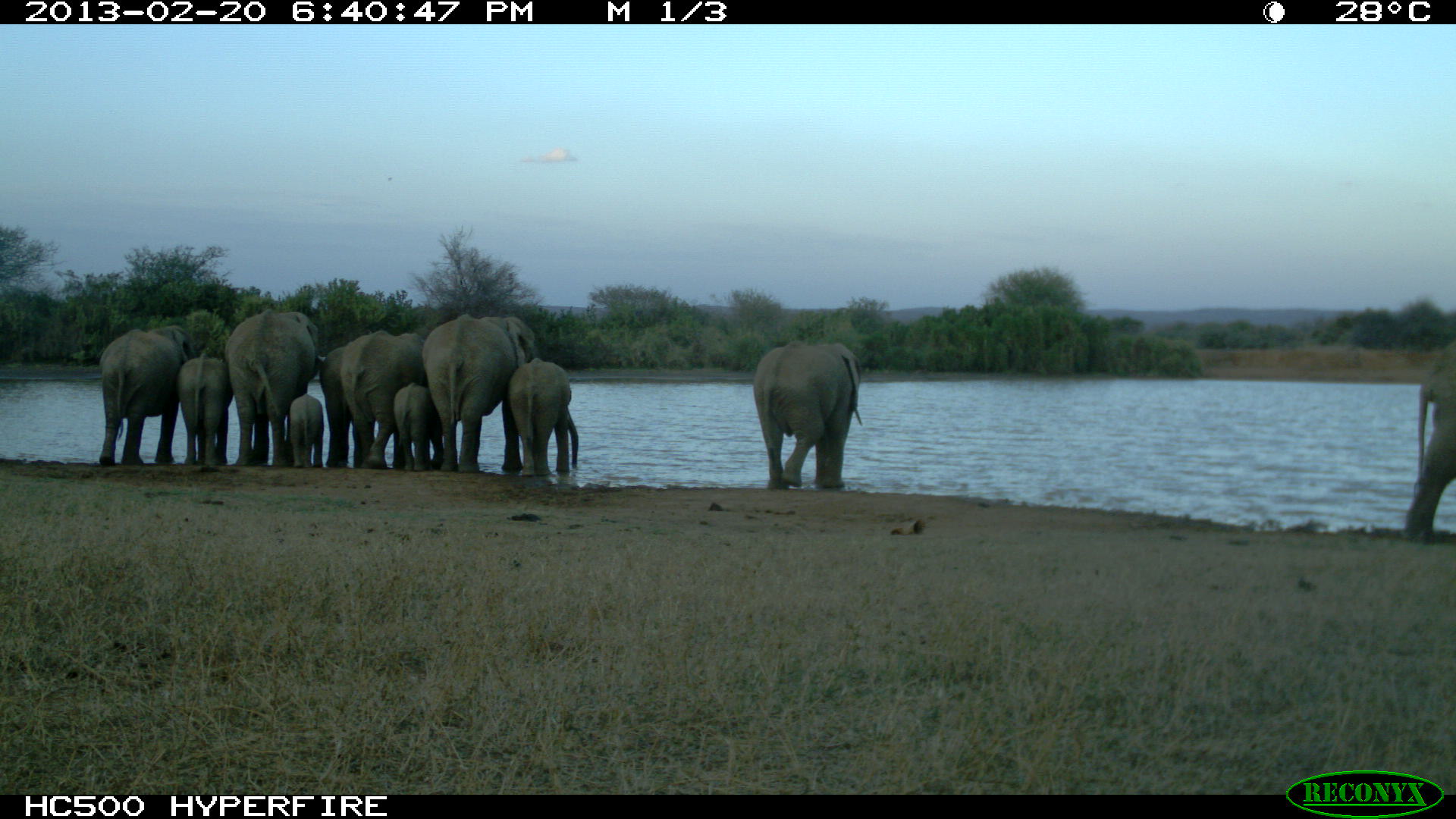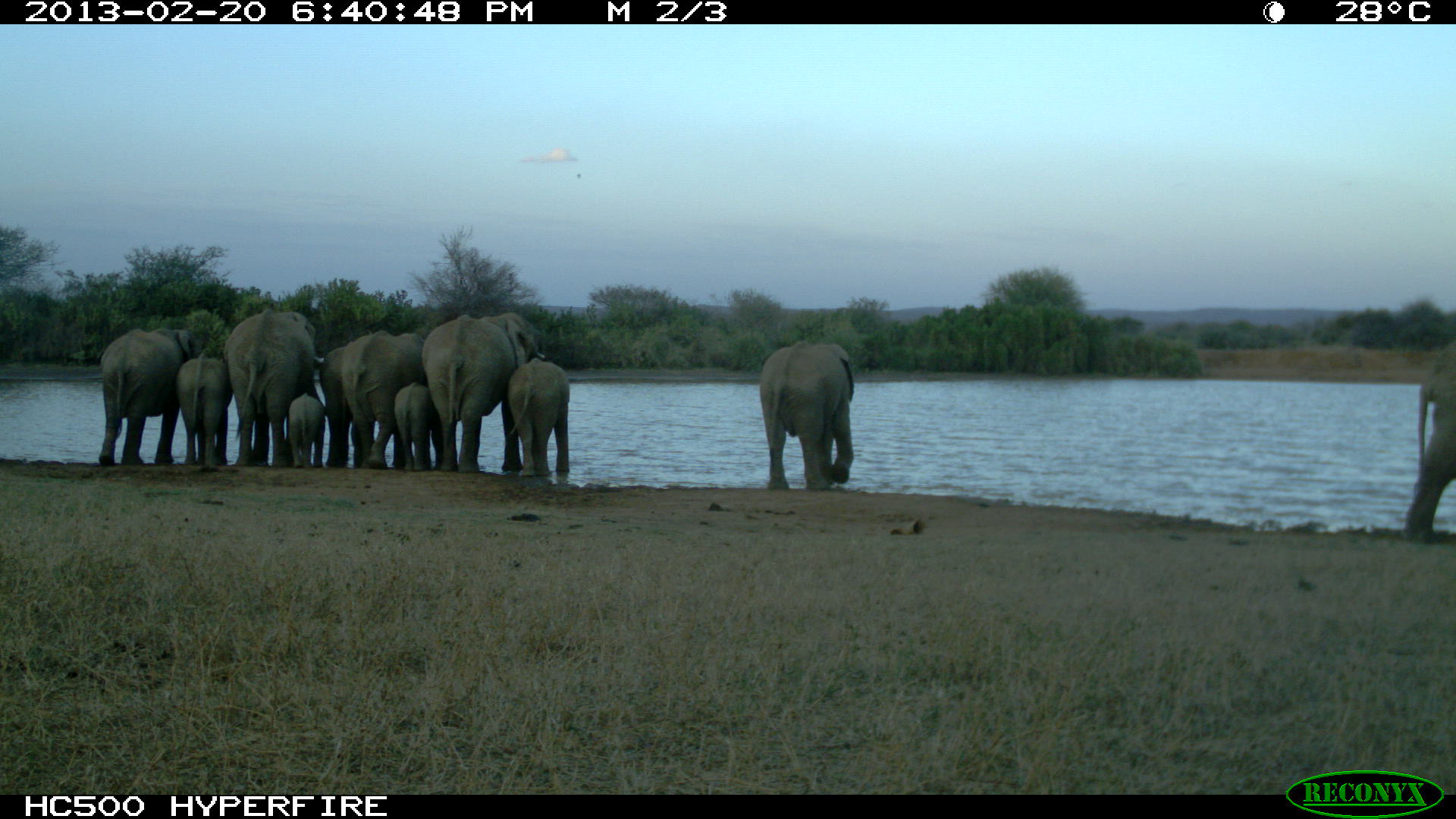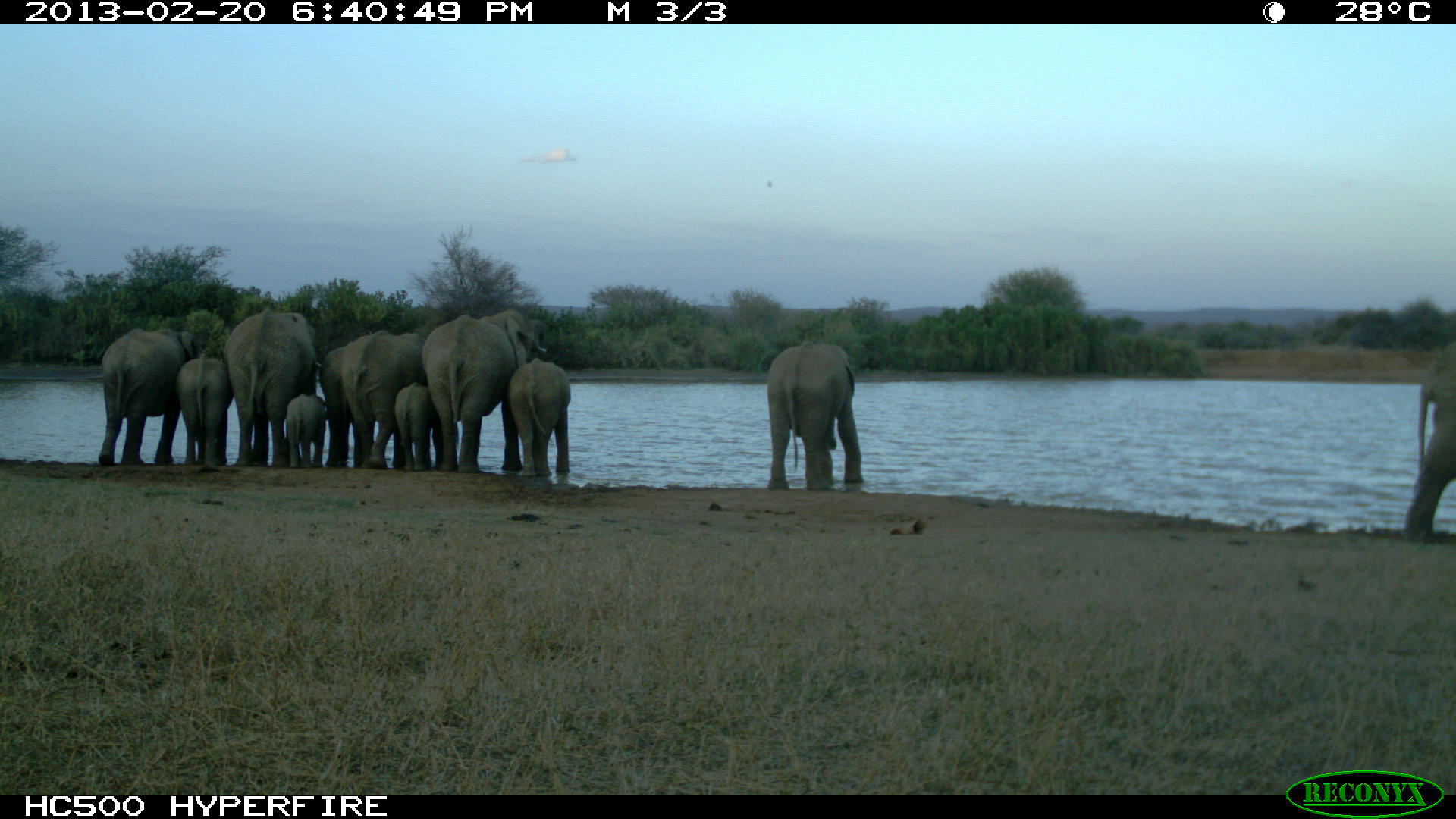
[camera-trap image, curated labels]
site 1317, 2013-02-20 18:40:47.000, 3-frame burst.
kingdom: Animalia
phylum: Chordata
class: Mammalia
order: Proboscidea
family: Elephantidae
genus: Loxodonta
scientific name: Loxodonta africana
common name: african bush elephant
Loxodonta africana (african bush elephant), count 11.